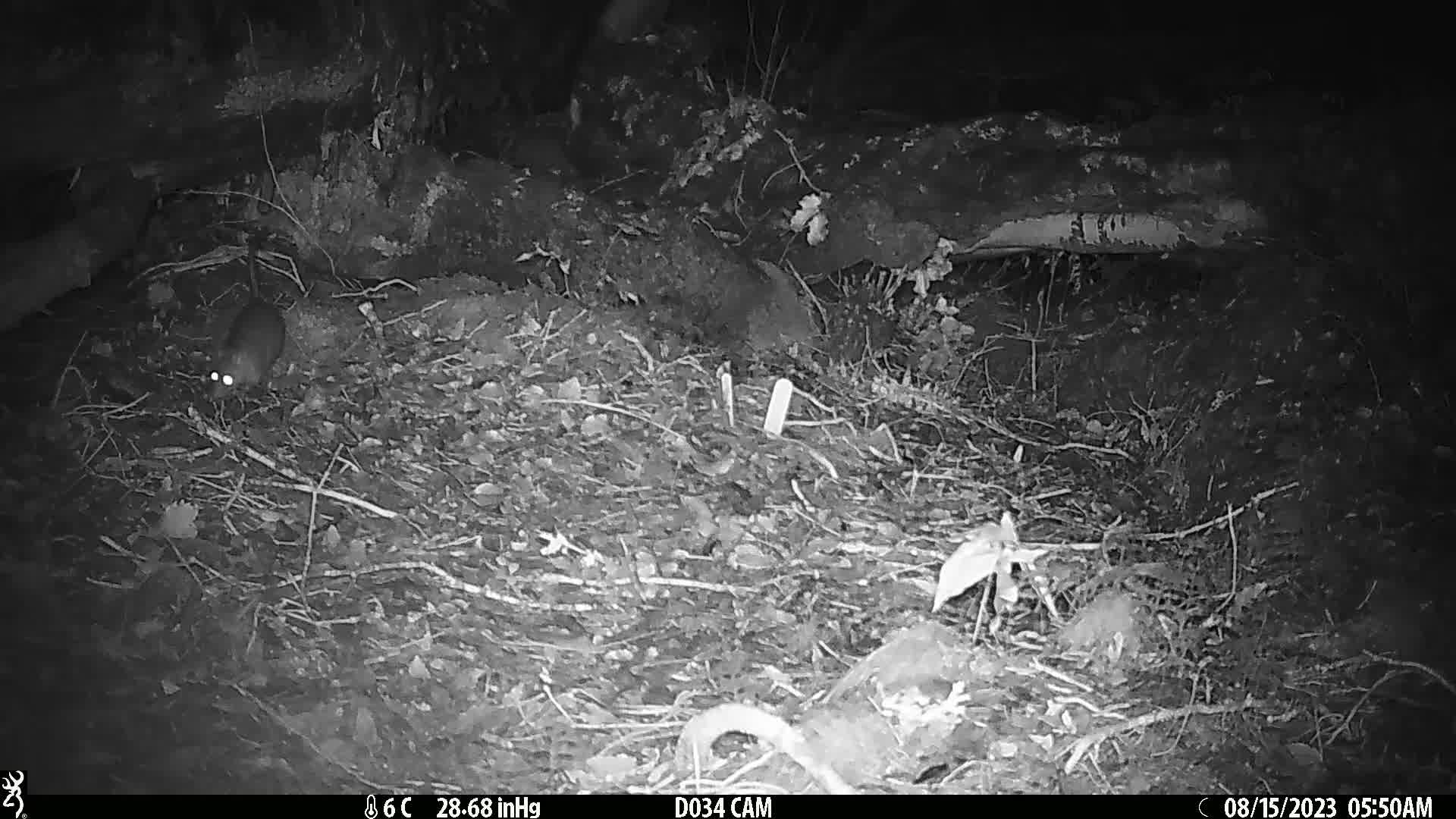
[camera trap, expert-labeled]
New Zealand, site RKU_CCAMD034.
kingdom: Animalia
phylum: Chordata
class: Mammalia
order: Rodentia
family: Muridae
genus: Rattus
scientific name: Rattus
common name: rat